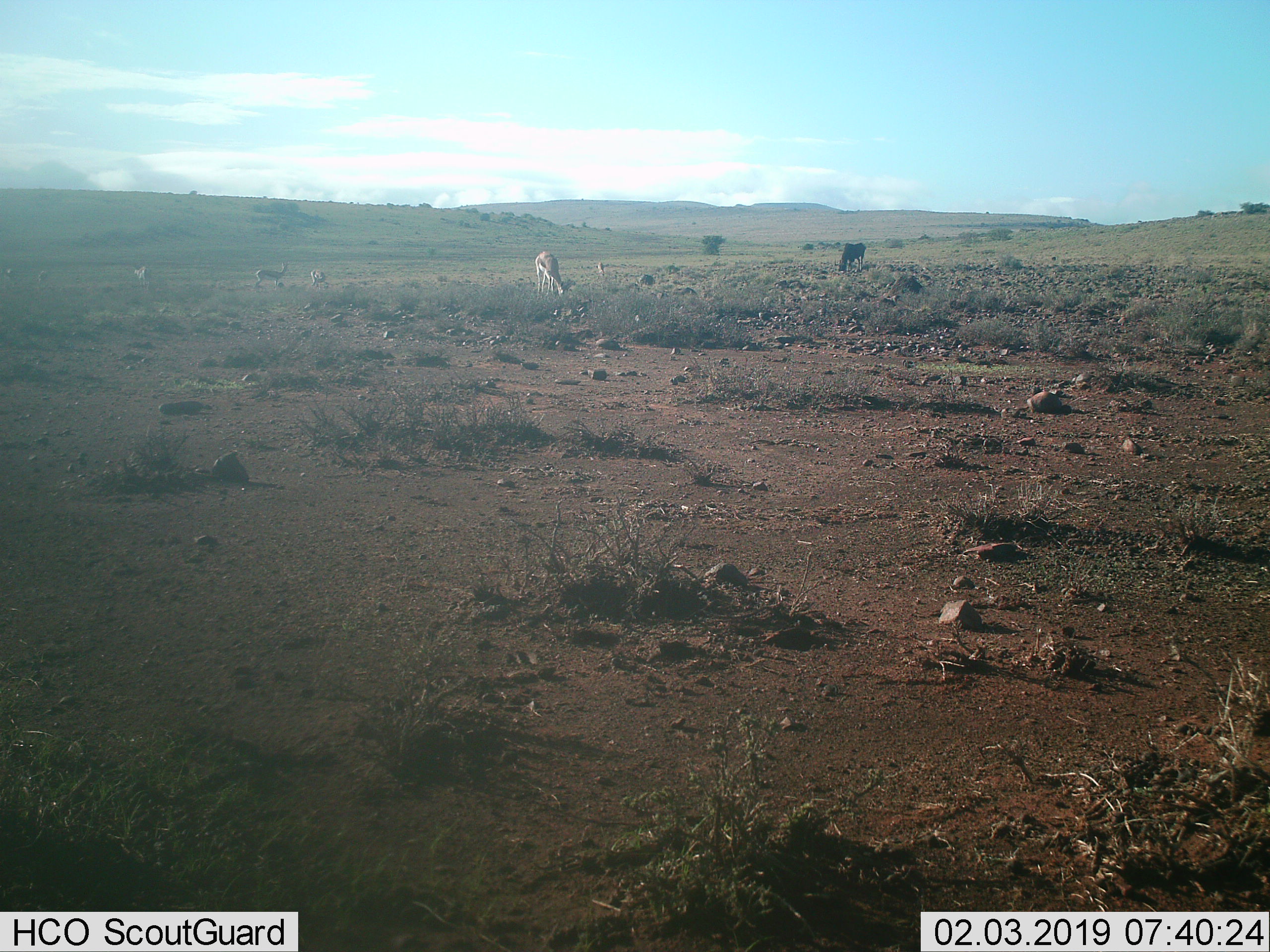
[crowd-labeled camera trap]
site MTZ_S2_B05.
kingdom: Animalia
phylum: Chordata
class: Mammalia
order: Artiodactyla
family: Bovidae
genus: Antidorcas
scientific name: Antidorcas marsupialis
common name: springbok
Springbok (Antidorcas marsupialis), count 7. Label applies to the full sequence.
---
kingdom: Animalia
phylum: Chordata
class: Mammalia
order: Artiodactyla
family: Bovidae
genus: Connochaetes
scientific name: Connochaetes gnou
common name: black wildebeest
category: wildebeestblack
Wildebeestblack (black wildebeest) (Connochaetes gnou), count 1. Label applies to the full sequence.